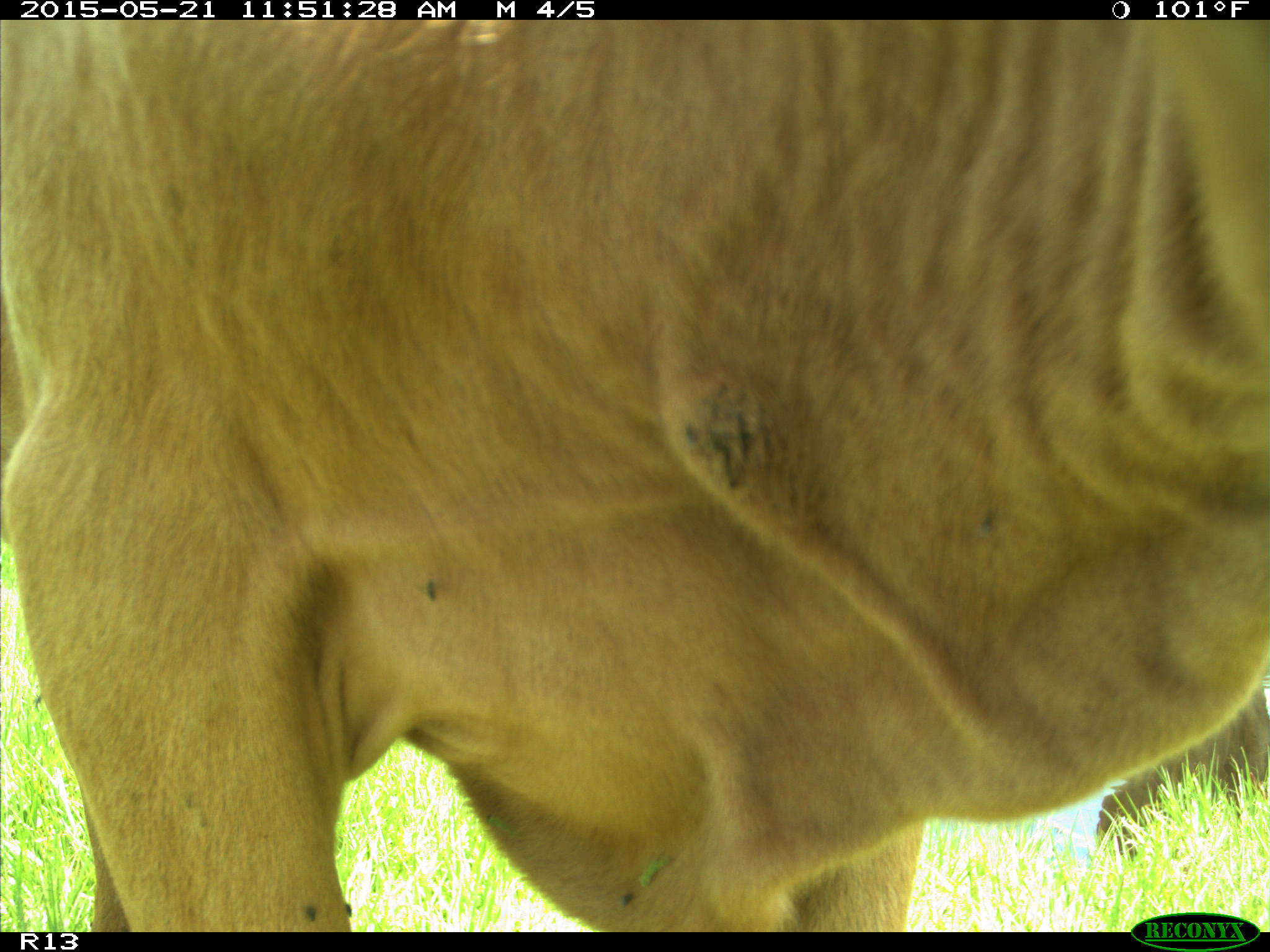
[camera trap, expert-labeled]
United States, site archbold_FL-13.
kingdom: Animalia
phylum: Chordata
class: Mammalia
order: Artiodactyla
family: Bovidae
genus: Bos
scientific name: Bos taurus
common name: domestic cow